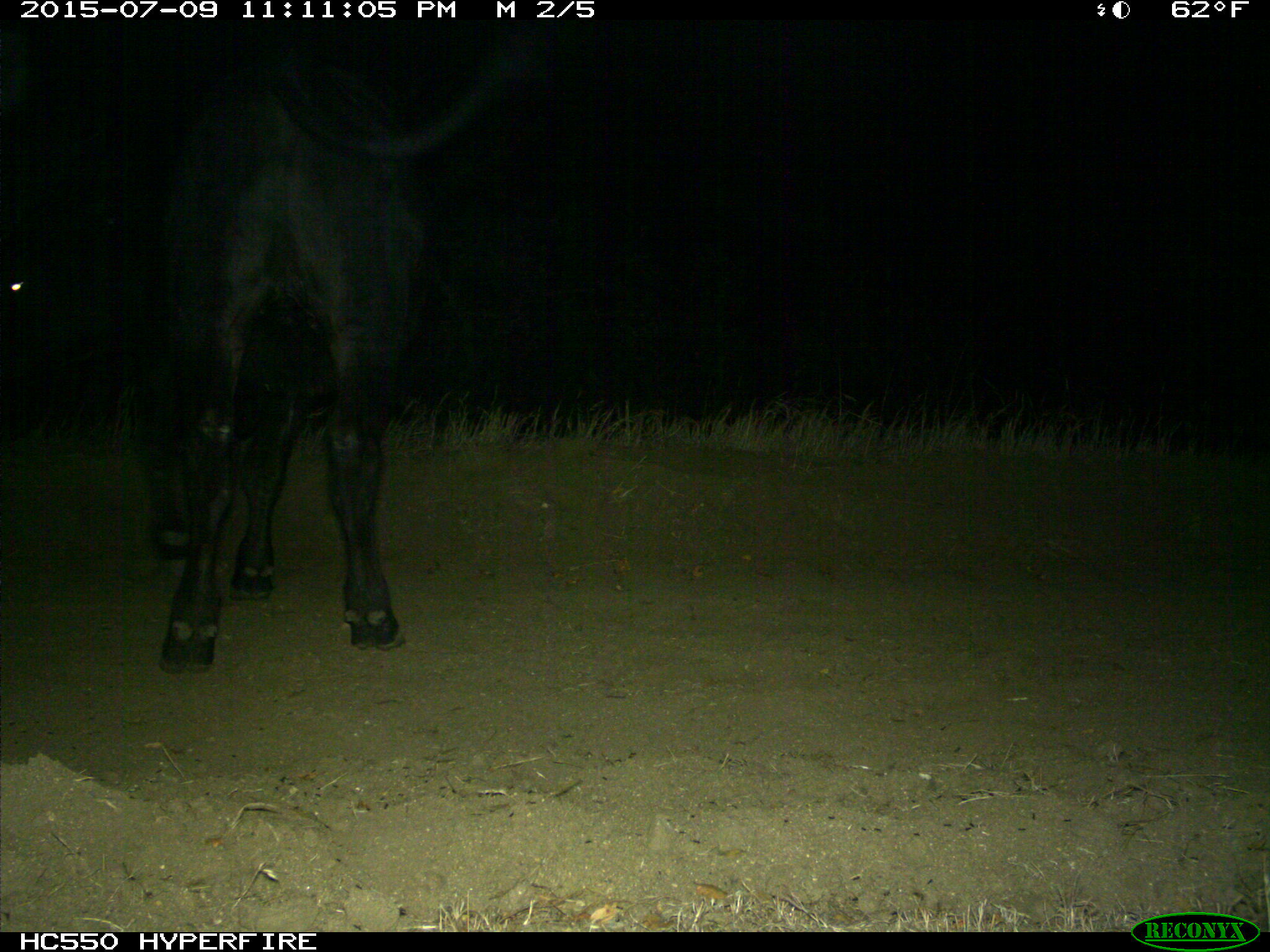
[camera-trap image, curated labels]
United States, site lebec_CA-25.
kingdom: Animalia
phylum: Chordata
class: Mammalia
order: Artiodactyla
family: Bovidae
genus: Bos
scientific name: Bos taurus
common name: domestic cow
Bos taurus (domestic cow).